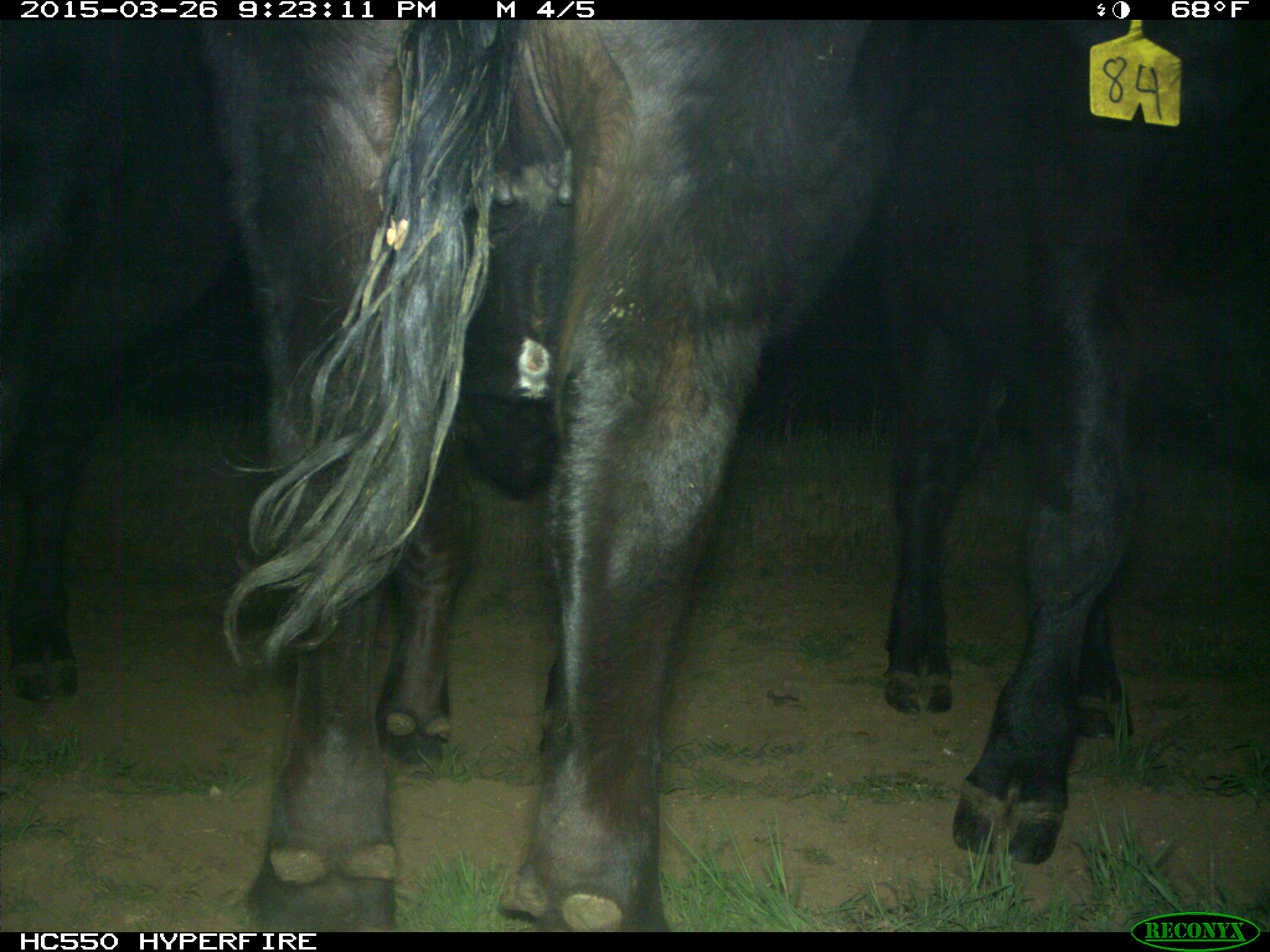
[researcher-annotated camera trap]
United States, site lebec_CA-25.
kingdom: Animalia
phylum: Chordata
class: Mammalia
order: Artiodactyla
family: Bovidae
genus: Bos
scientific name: Bos taurus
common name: domestic cow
Bos taurus (domestic cow).